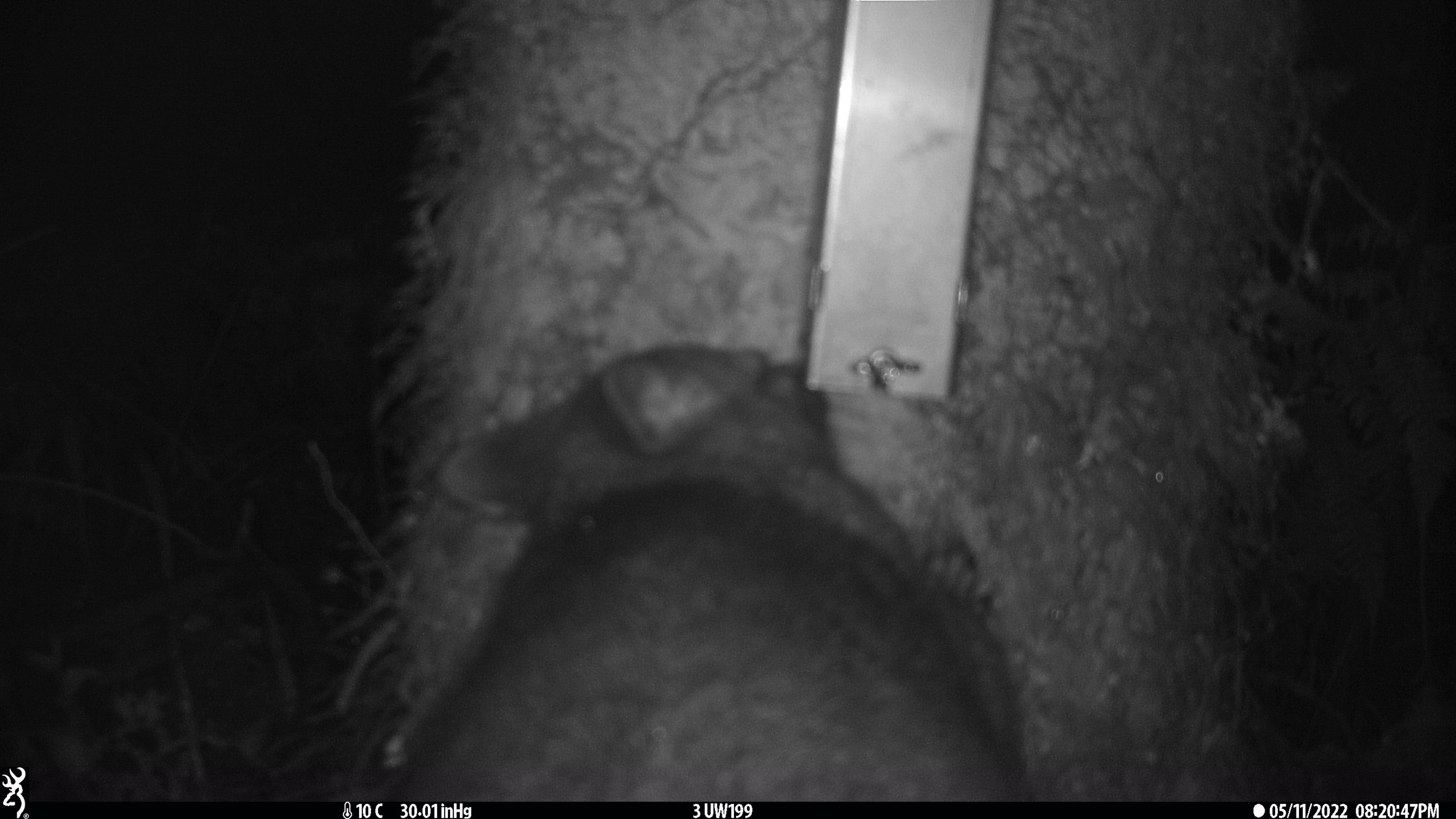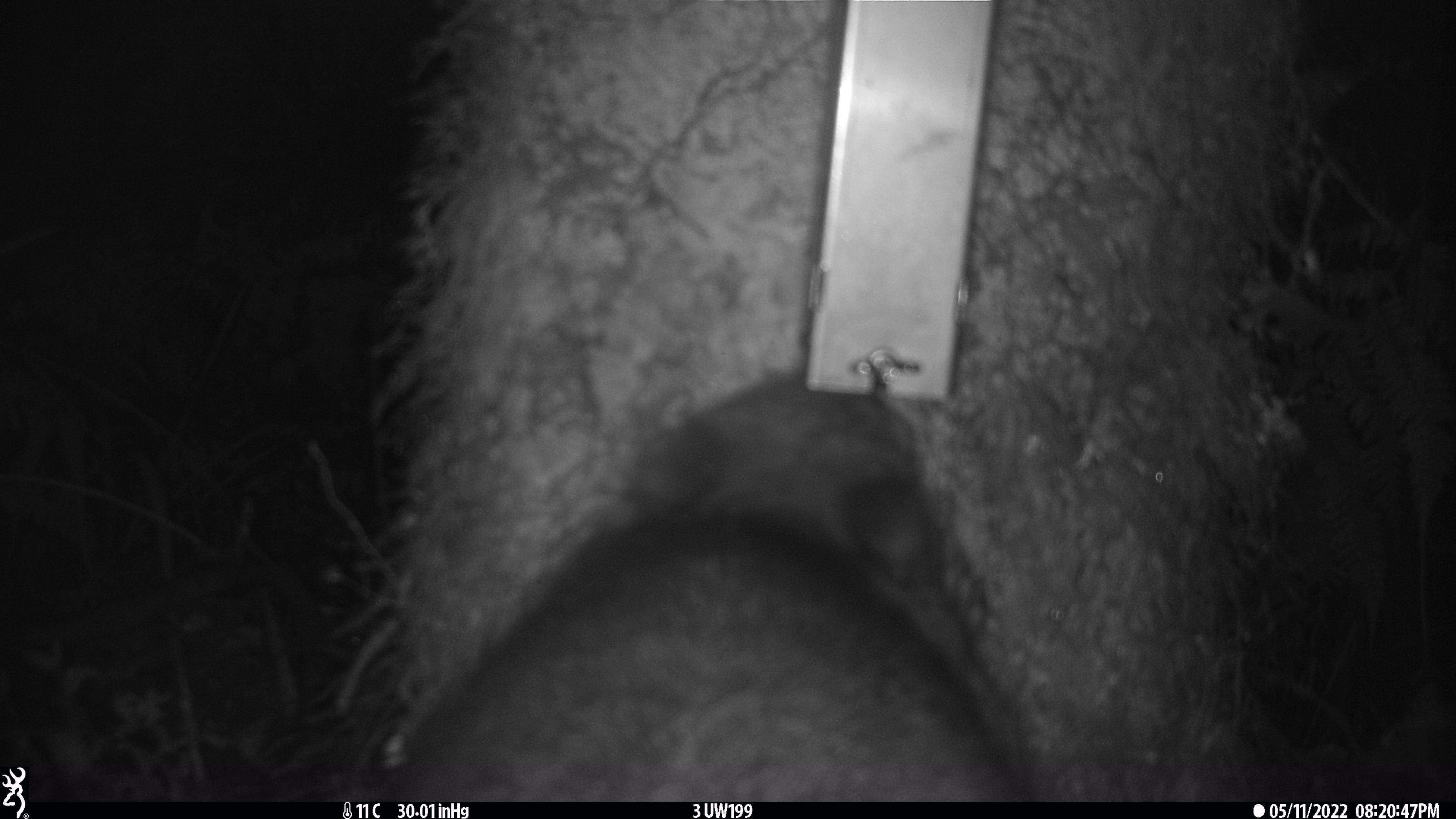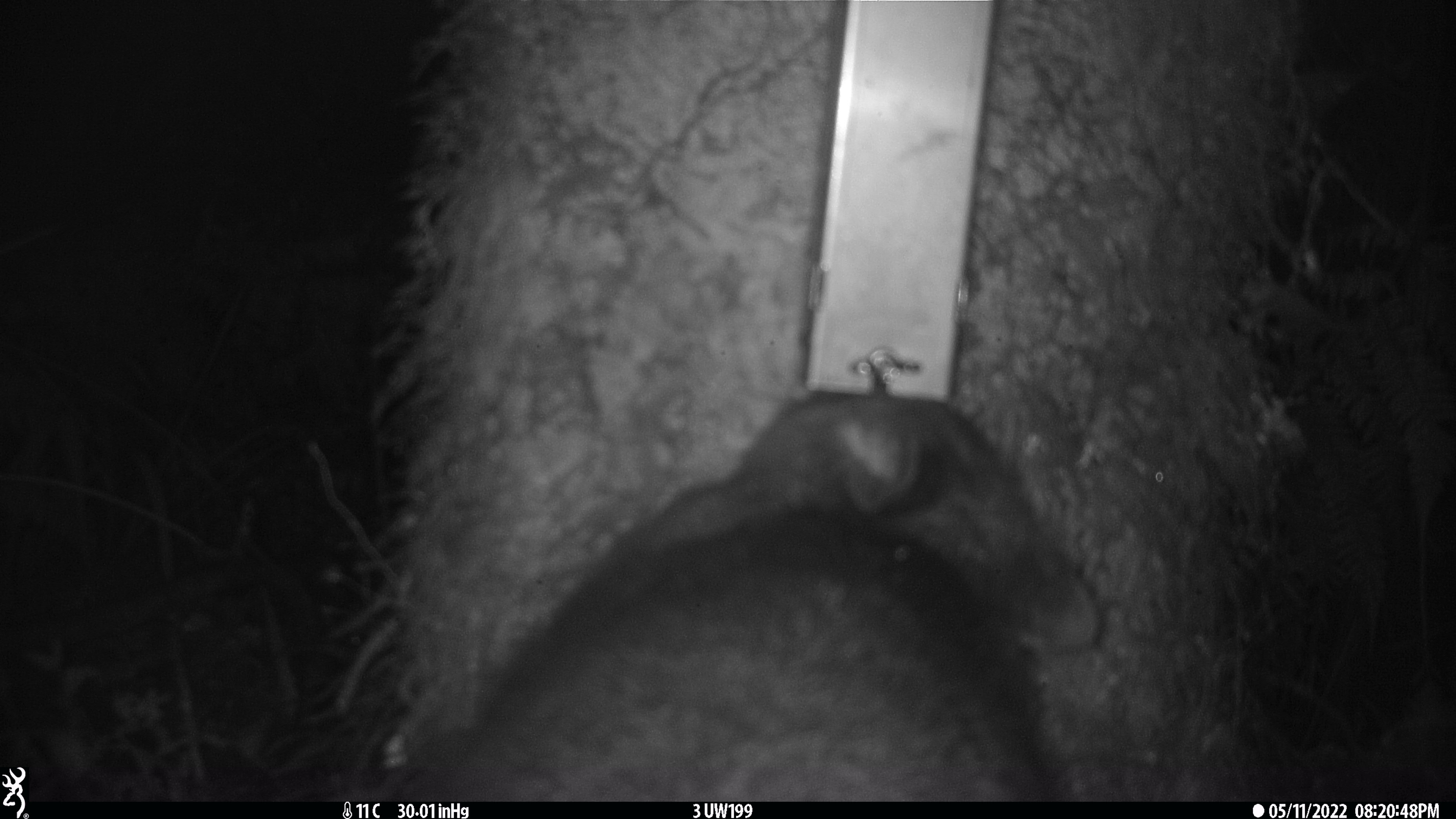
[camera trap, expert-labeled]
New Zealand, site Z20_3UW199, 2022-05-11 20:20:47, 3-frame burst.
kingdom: Animalia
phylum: Chordata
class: Mammalia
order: Diprotodontia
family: Phalangeridae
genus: Trichosurus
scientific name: Trichosurus vulpecula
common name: common brushtail possum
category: possum